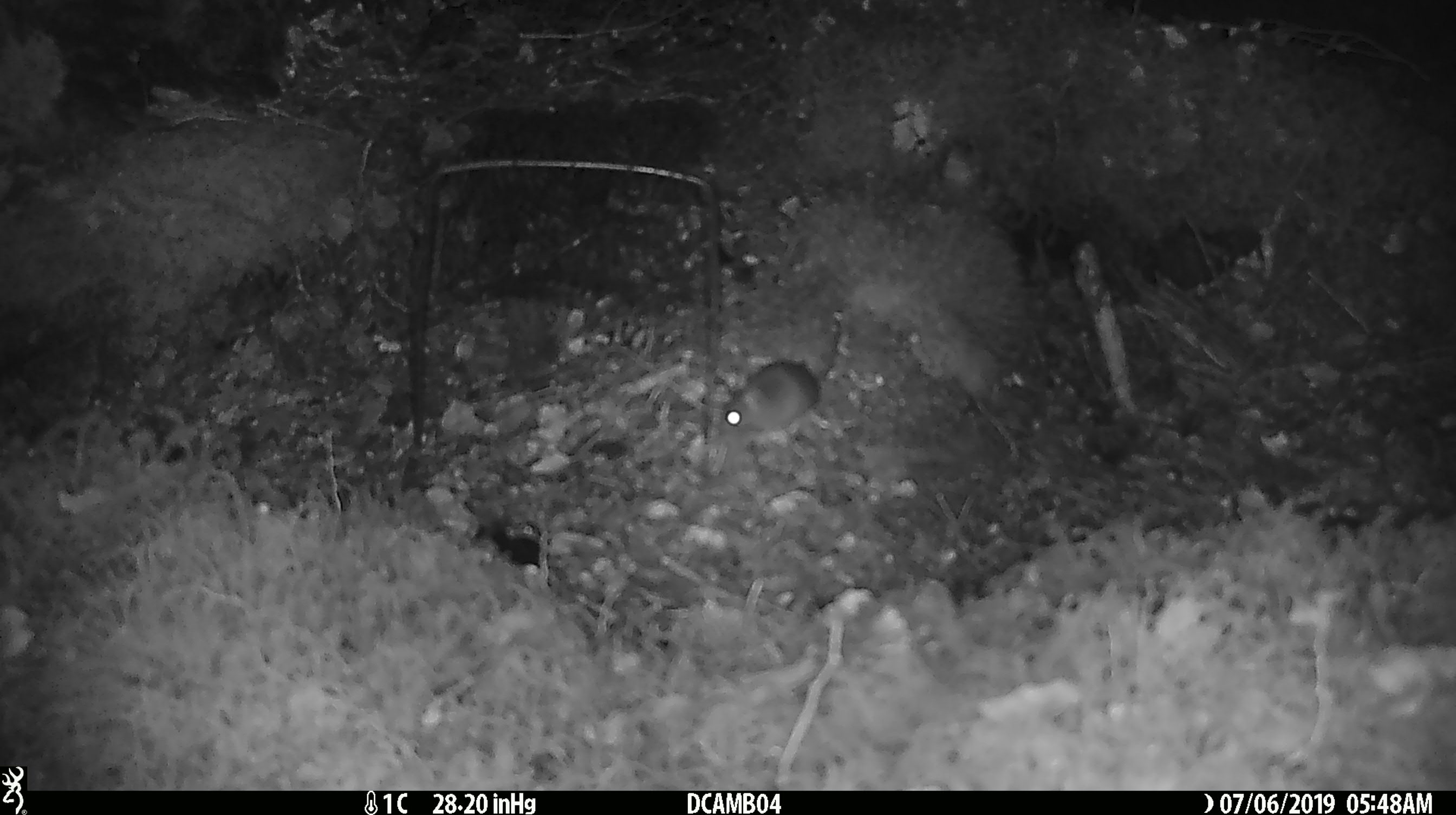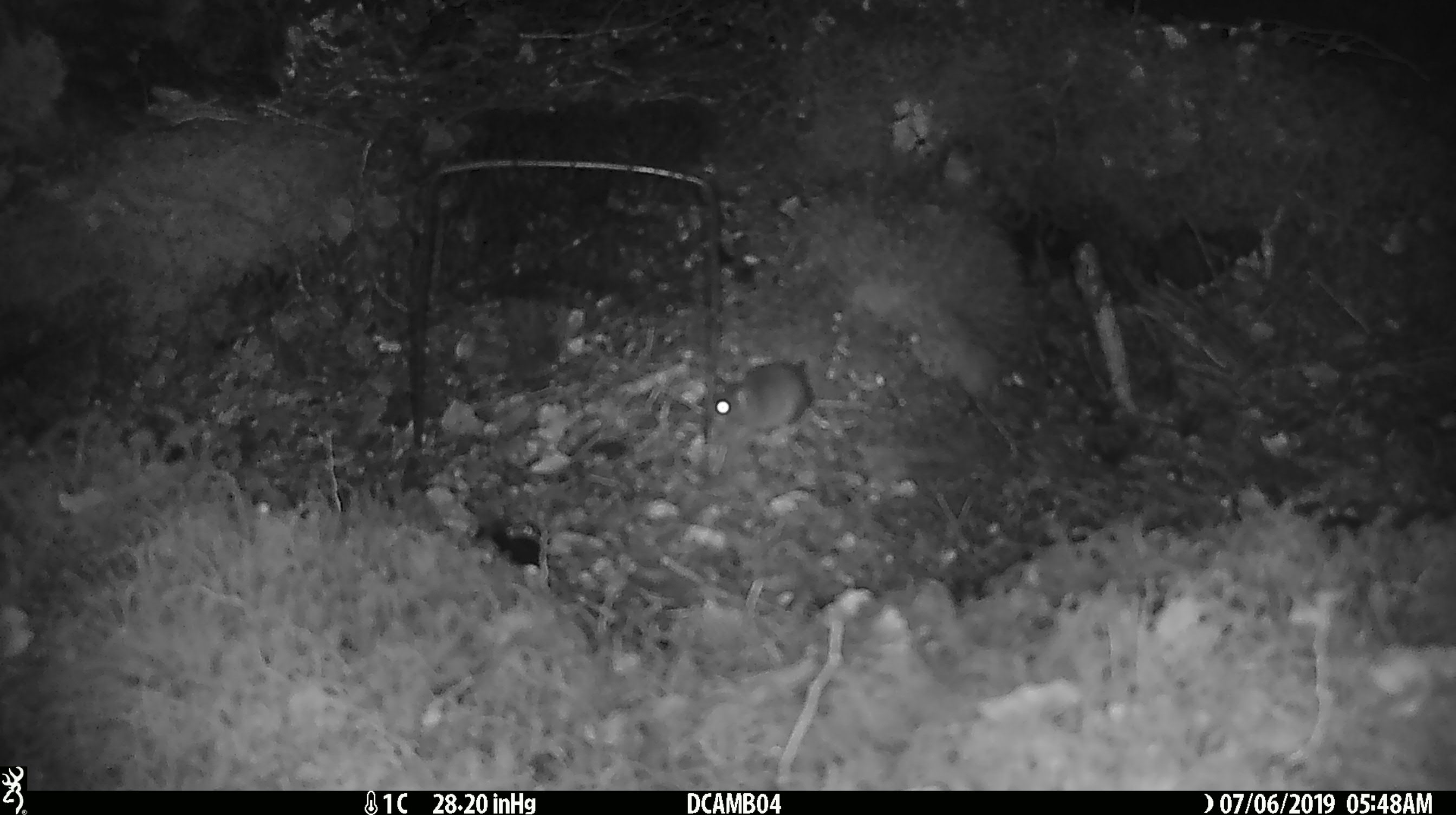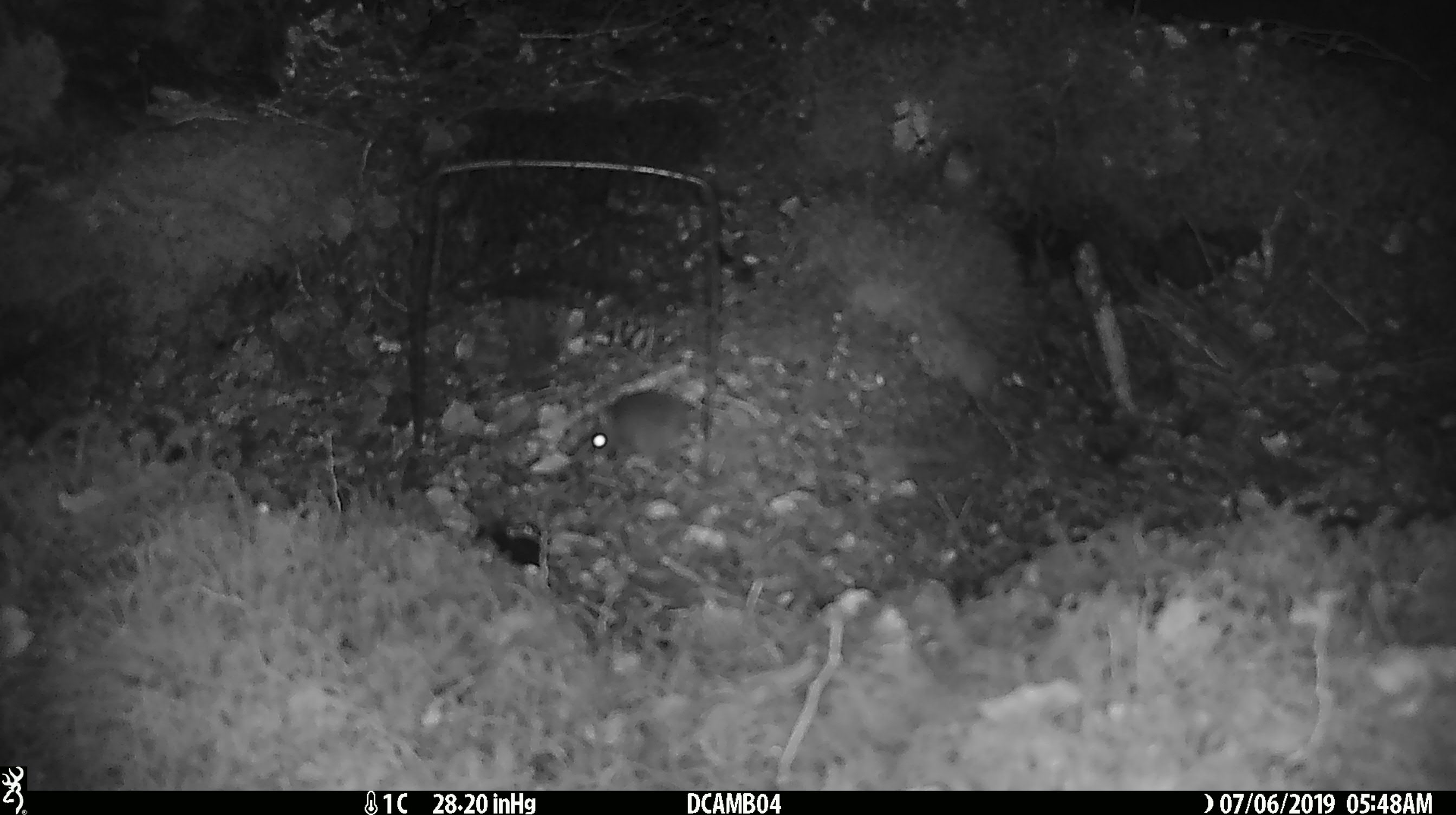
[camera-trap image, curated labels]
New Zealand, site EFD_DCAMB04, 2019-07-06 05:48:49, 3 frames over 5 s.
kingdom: Animalia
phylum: Chordata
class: Mammalia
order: Rodentia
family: Muridae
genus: Mus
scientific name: Mus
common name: mouse